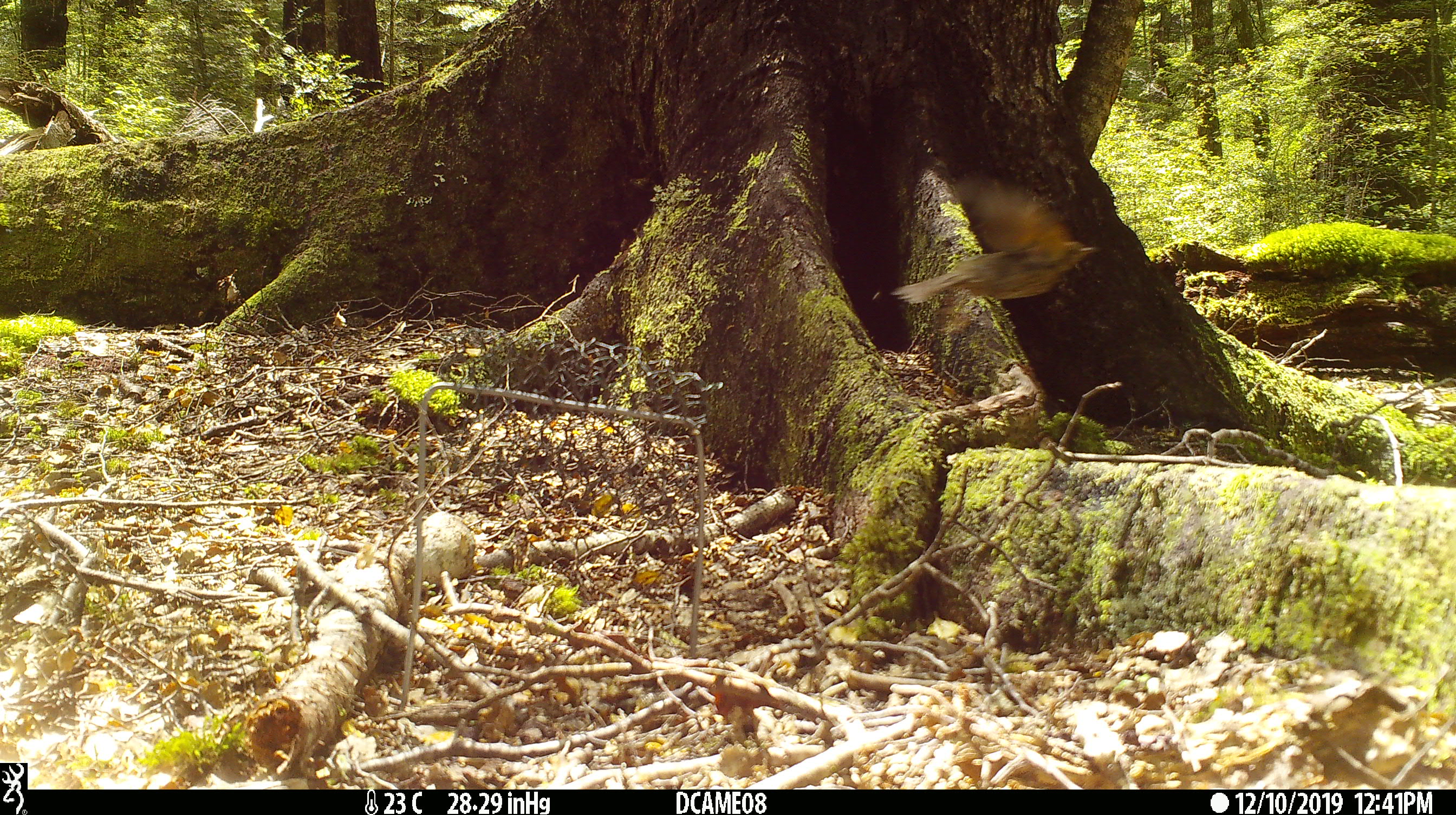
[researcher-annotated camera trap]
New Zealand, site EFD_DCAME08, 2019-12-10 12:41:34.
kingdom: Animalia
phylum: Chordata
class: Aves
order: Passeriformes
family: Turdidae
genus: Turdus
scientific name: Turdus merula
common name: eurasian blackbird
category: blackbird